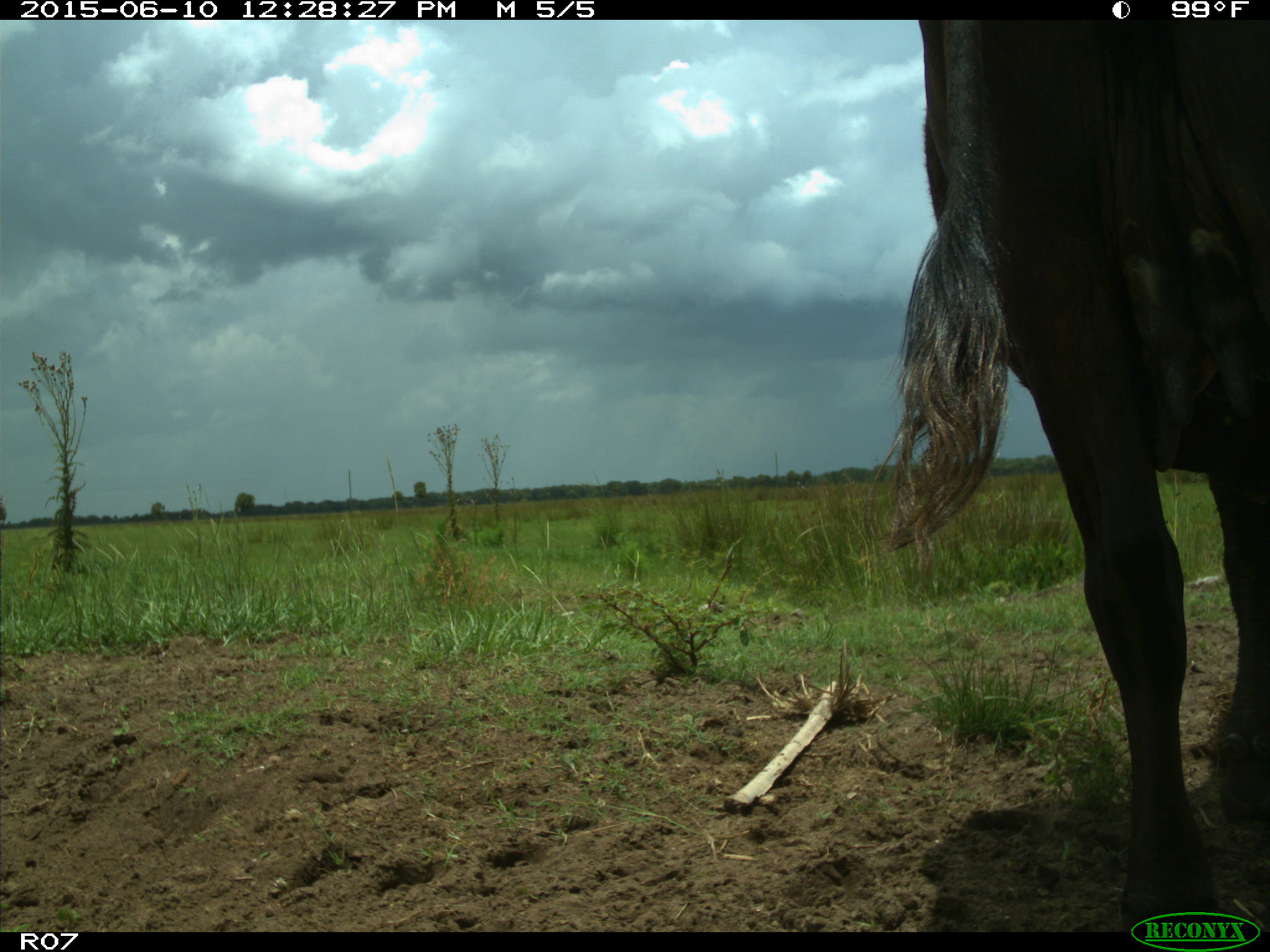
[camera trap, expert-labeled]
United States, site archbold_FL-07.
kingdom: Animalia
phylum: Chordata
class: Mammalia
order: Artiodactyla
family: Bovidae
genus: Bos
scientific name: Bos taurus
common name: domestic cow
Bos taurus (domestic cow).